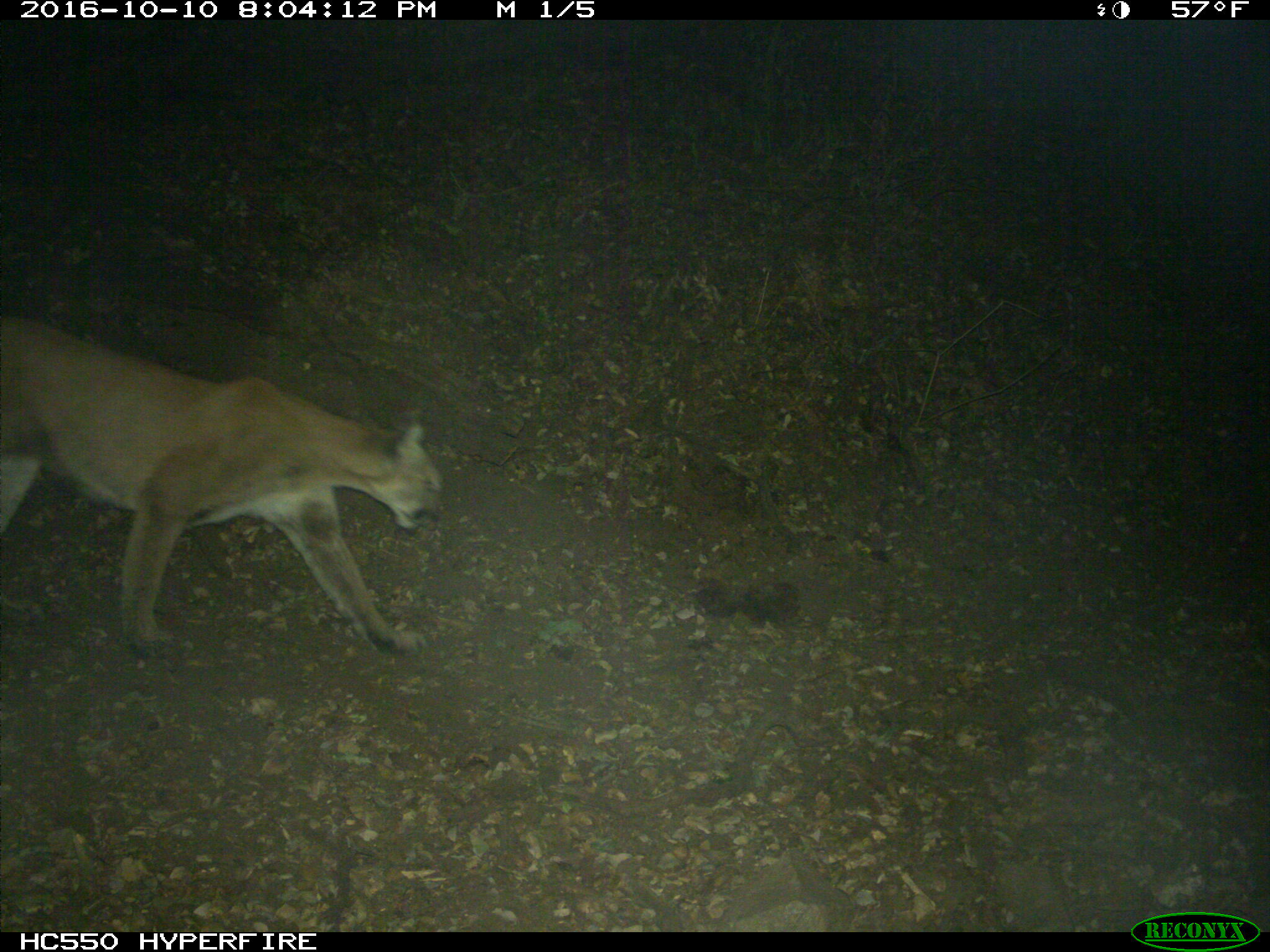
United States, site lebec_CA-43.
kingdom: Animalia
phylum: Chordata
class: Mammalia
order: Carnivora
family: Felidae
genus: Puma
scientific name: Puma concolor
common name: mountain lion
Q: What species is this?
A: Puma concolor (mountain lion).